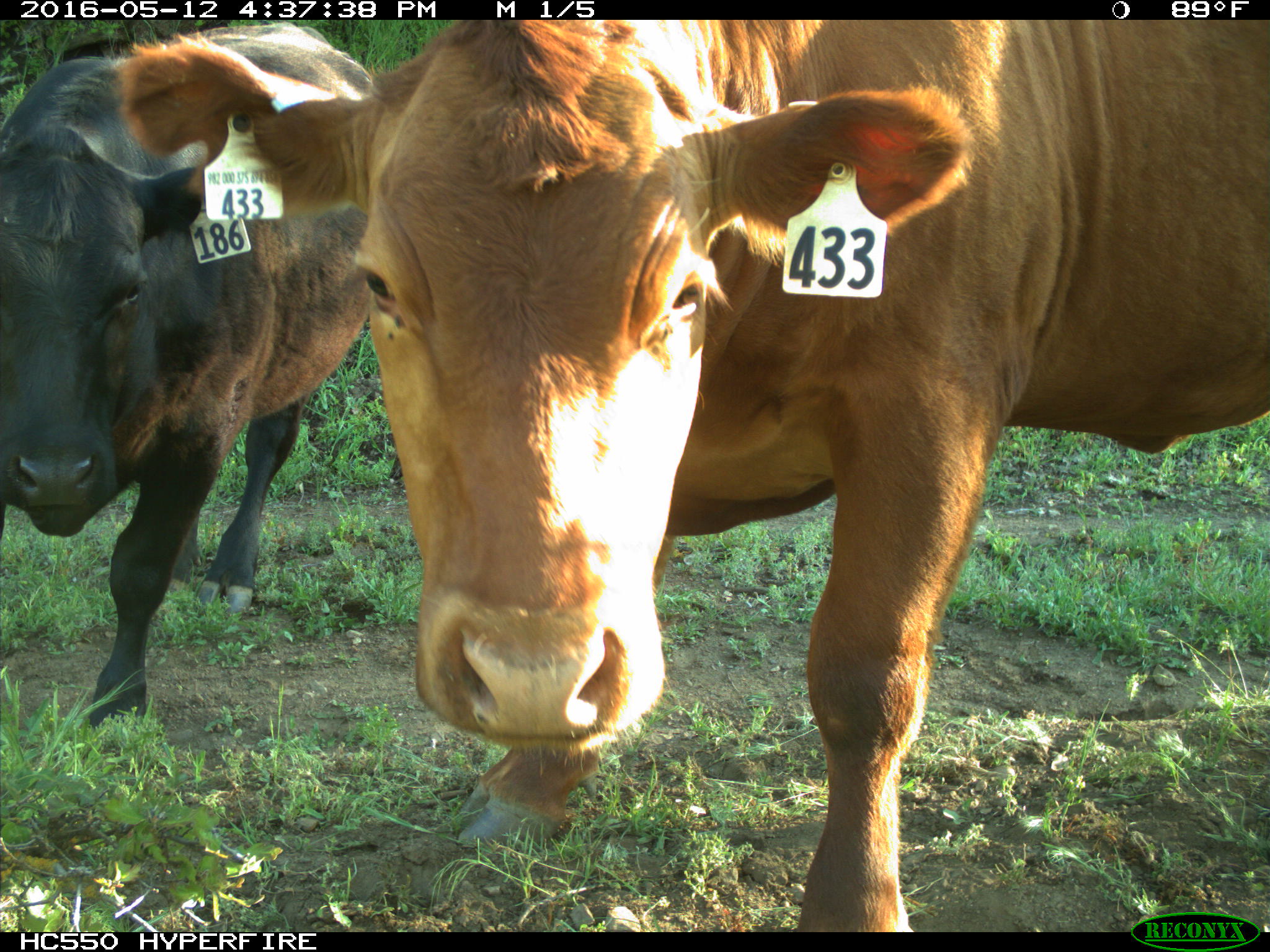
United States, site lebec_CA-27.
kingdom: Animalia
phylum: Chordata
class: Mammalia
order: Artiodactyla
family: Bovidae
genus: Bos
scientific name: Bos taurus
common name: domestic cow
Bos taurus (domestic cow).